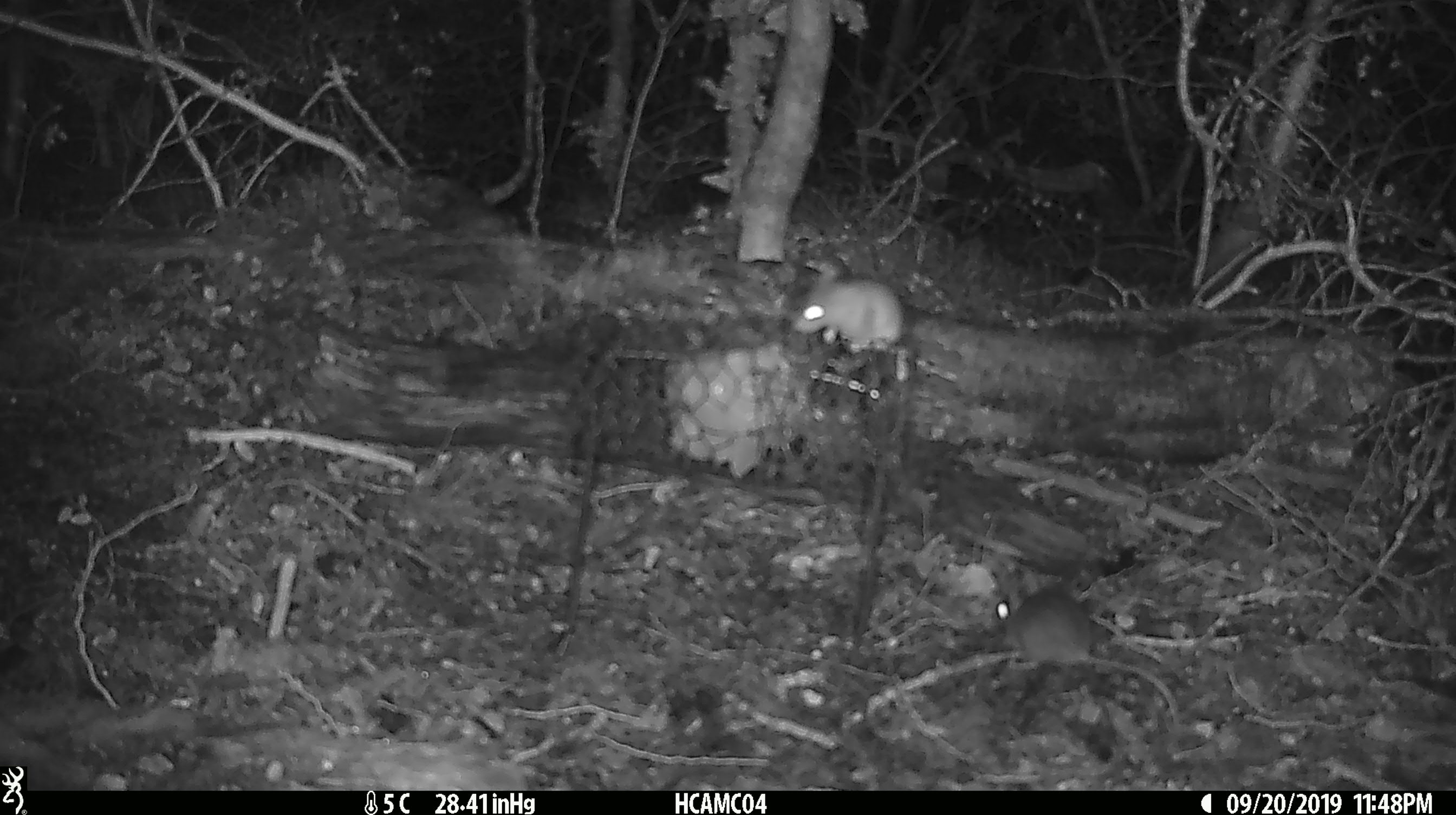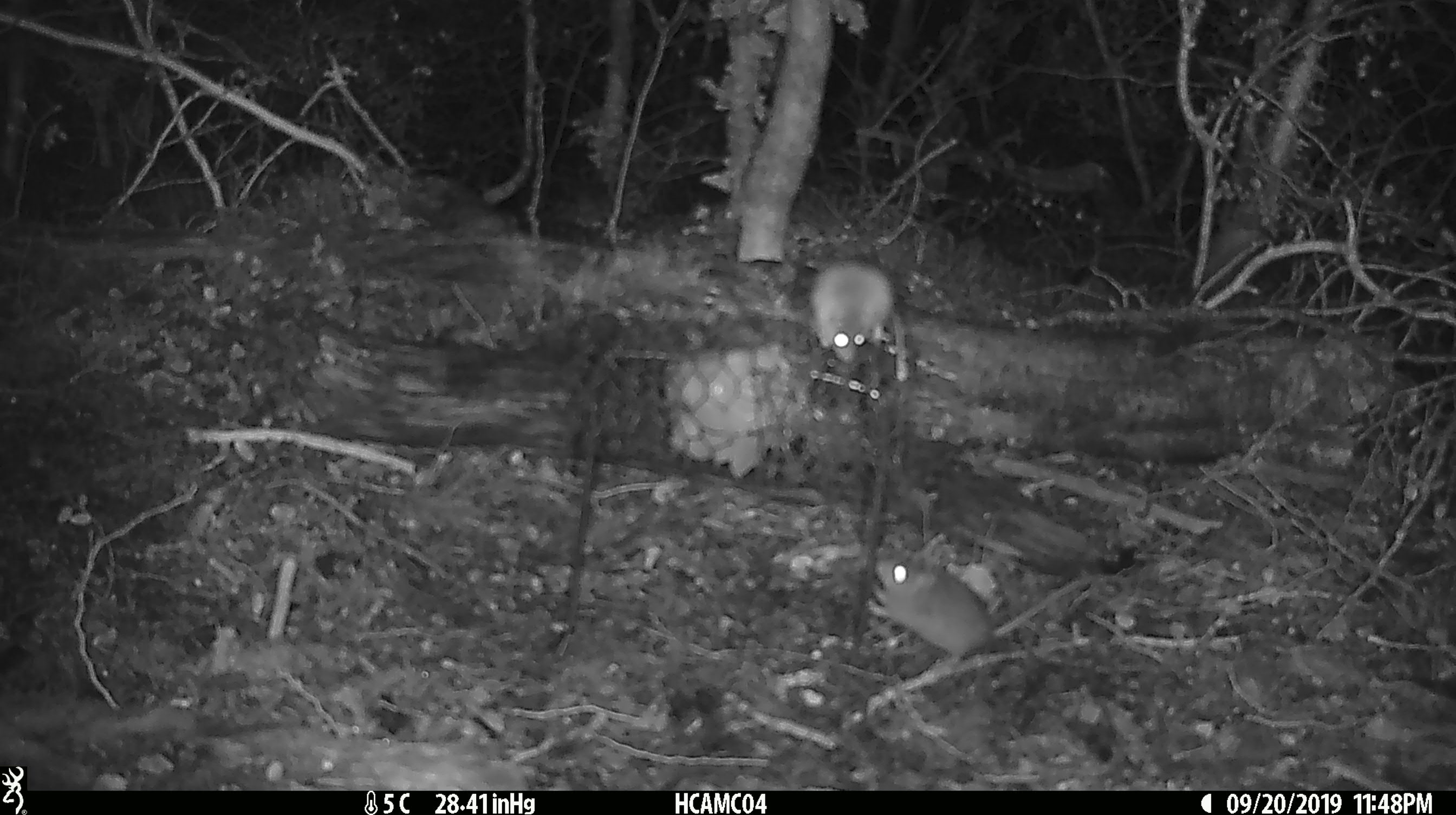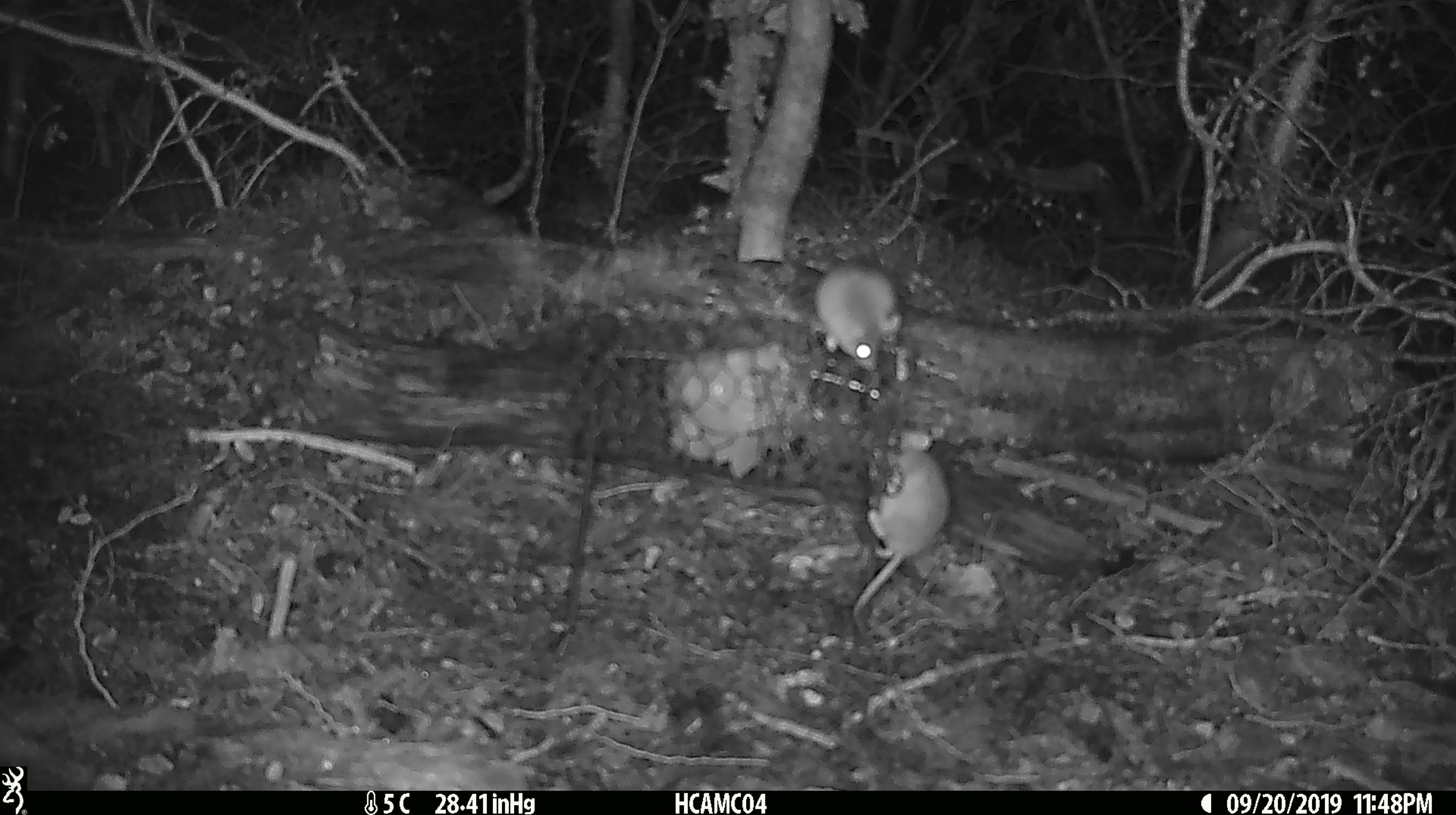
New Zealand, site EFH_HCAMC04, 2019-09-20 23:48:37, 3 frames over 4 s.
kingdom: Animalia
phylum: Chordata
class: Mammalia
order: Rodentia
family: Muridae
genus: Mus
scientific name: Mus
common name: mouse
Mouse (Mus).